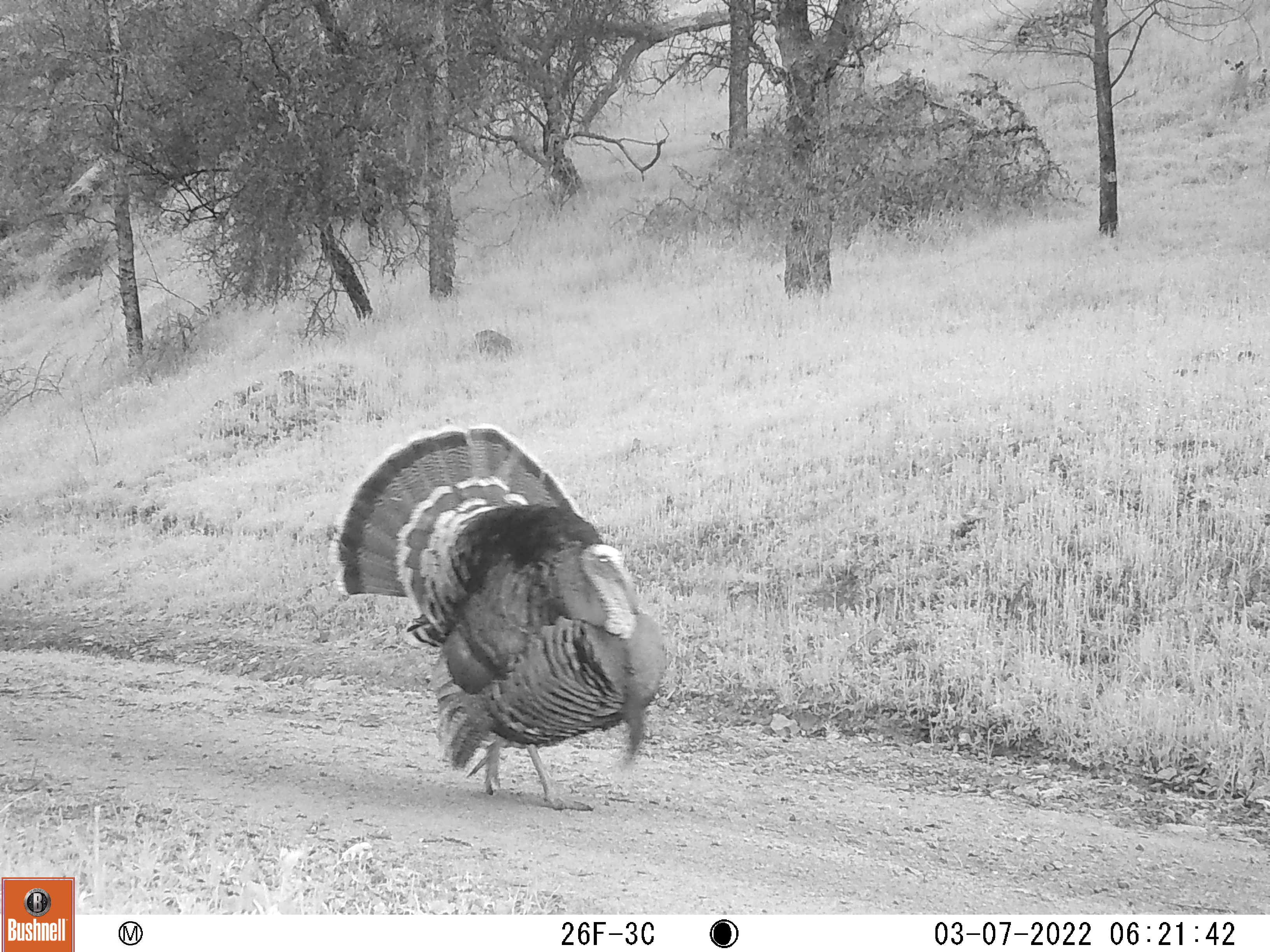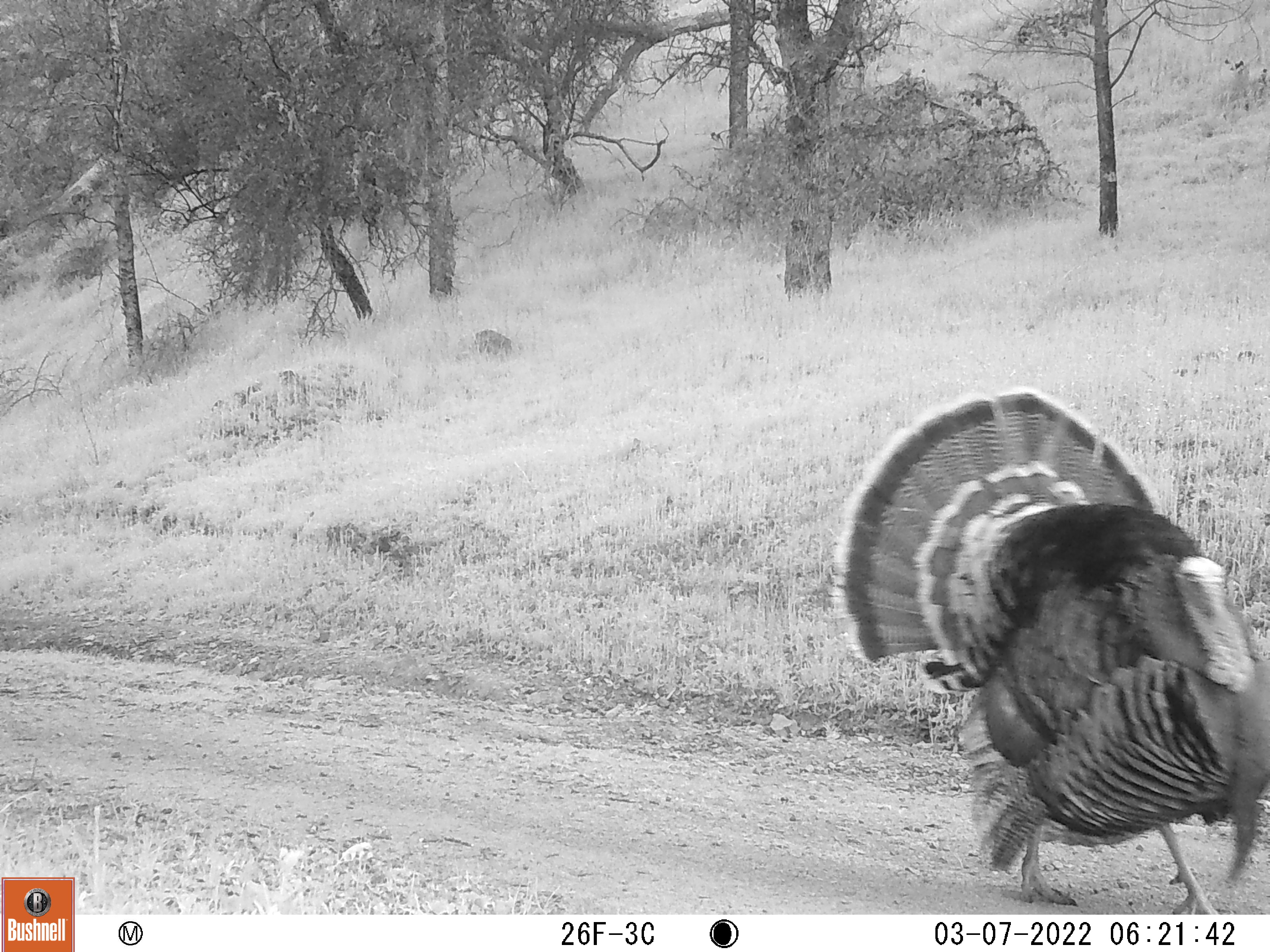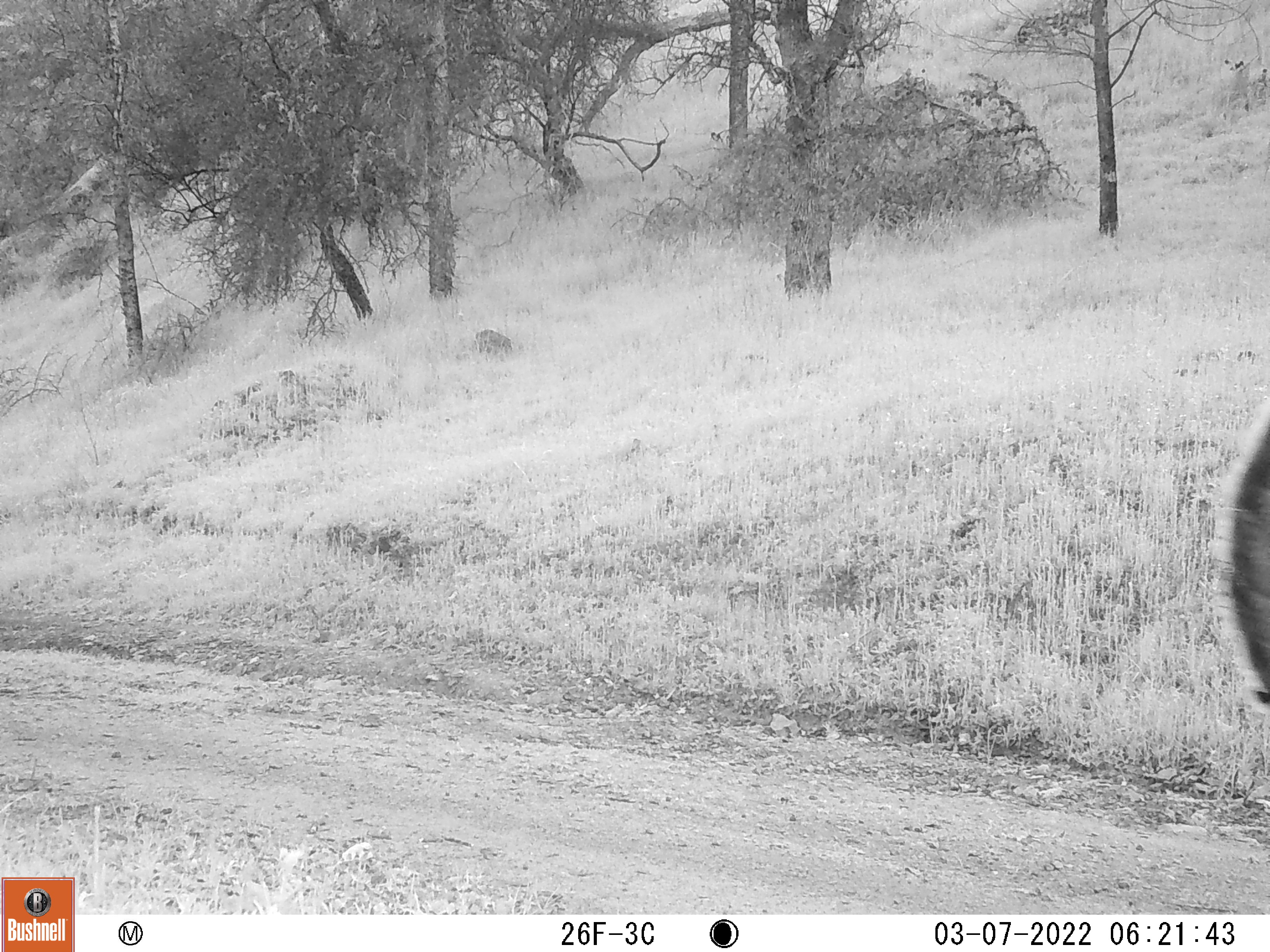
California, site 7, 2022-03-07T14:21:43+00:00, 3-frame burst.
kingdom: Animalia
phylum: Chordata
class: Aves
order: Galliformes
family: Phasianidae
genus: Meleagris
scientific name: Meleagris gallopavo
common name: turkey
Turkey (Meleagris gallopavo).